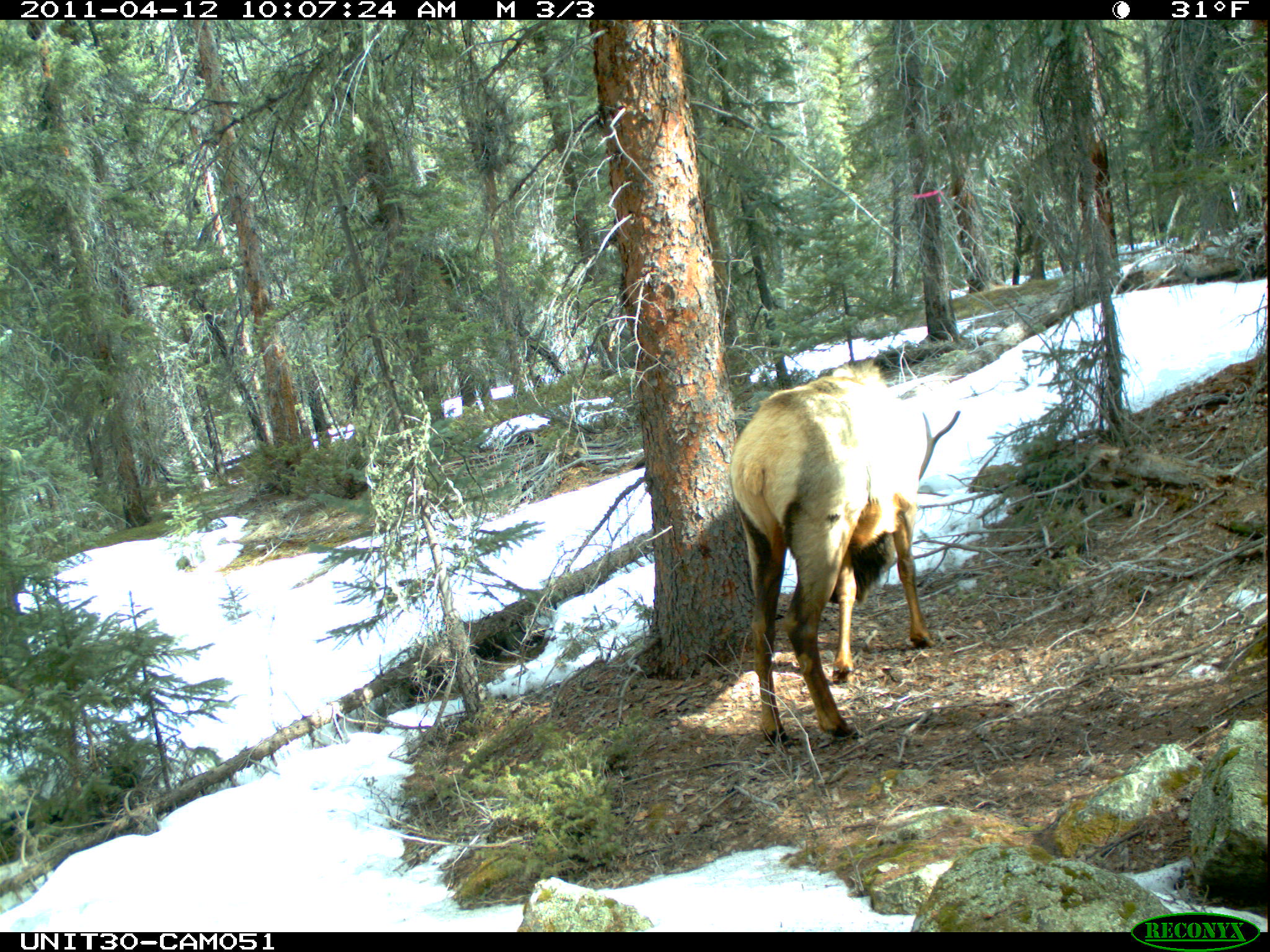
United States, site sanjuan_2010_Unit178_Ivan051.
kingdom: Animalia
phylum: Chordata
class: Mammalia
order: Artiodactyla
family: Cervidae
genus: Cervus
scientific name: Cervus elaphus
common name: red deer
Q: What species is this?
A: Cervus elaphus (red deer).